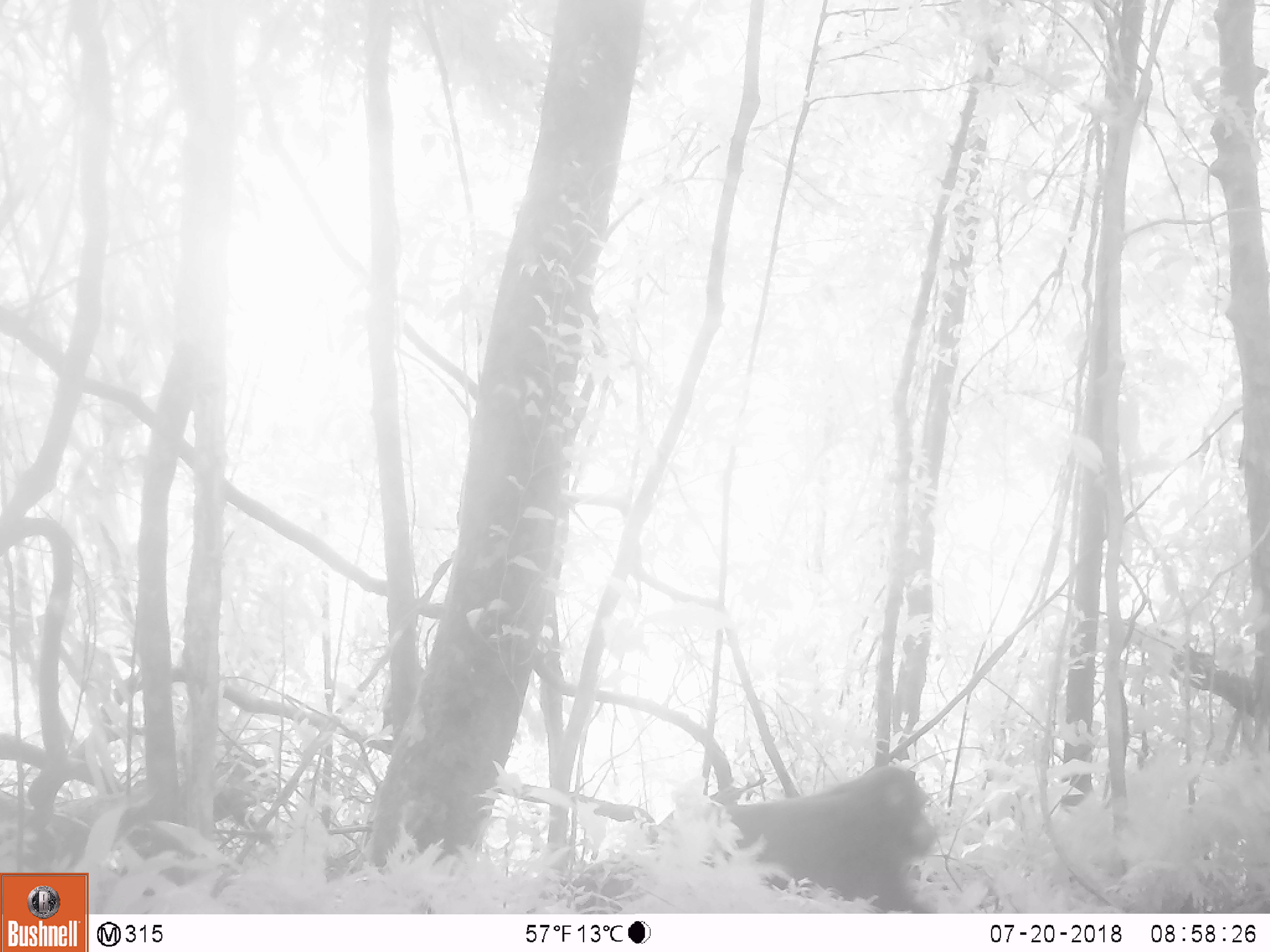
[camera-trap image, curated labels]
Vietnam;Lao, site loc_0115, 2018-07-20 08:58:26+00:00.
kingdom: Animalia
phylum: Chordata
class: Mammalia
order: Primates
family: Cercopithecidae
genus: Macaca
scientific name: Macaca arctoides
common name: stump-tailed macaque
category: stump tailed macaque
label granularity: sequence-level